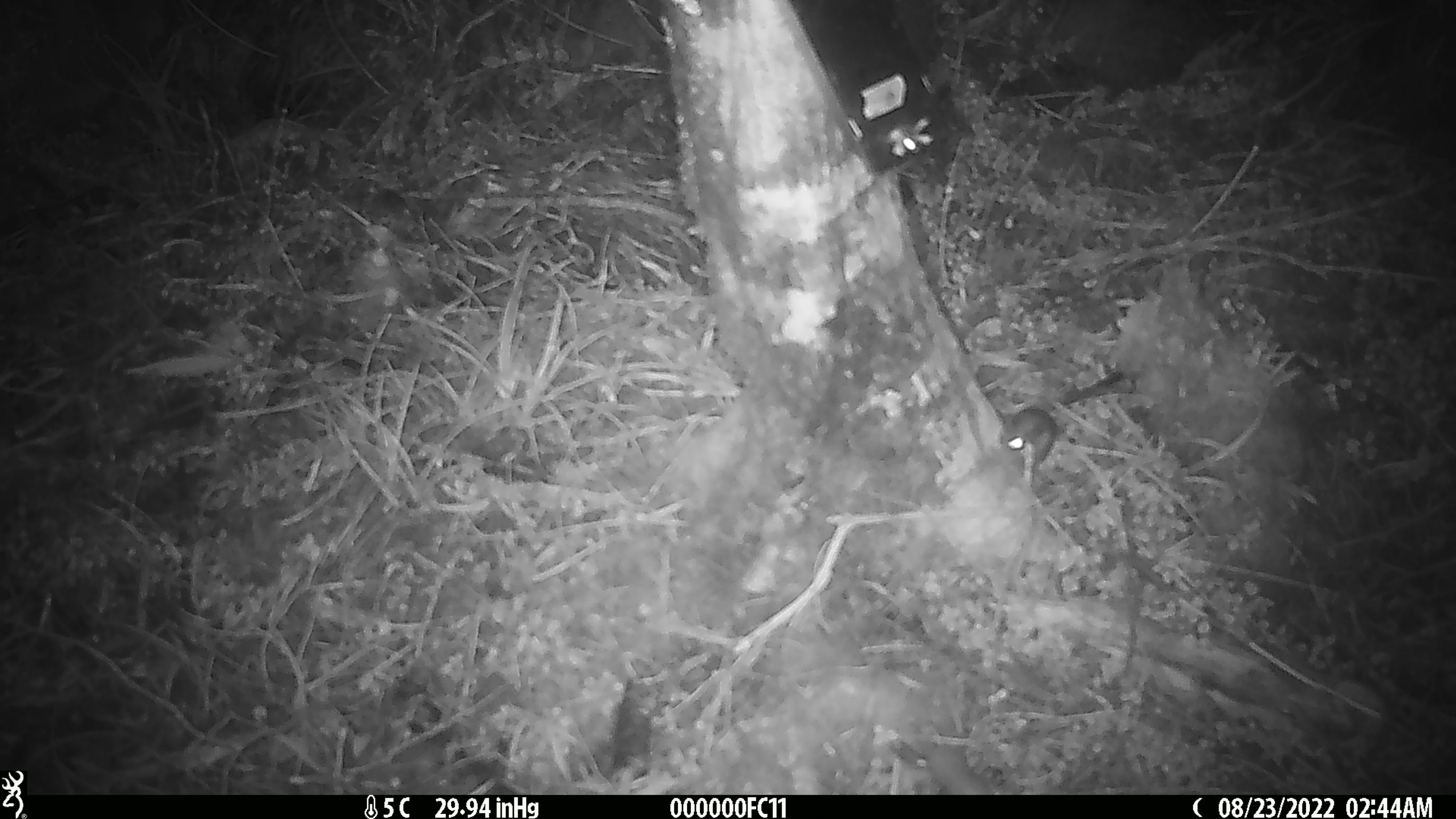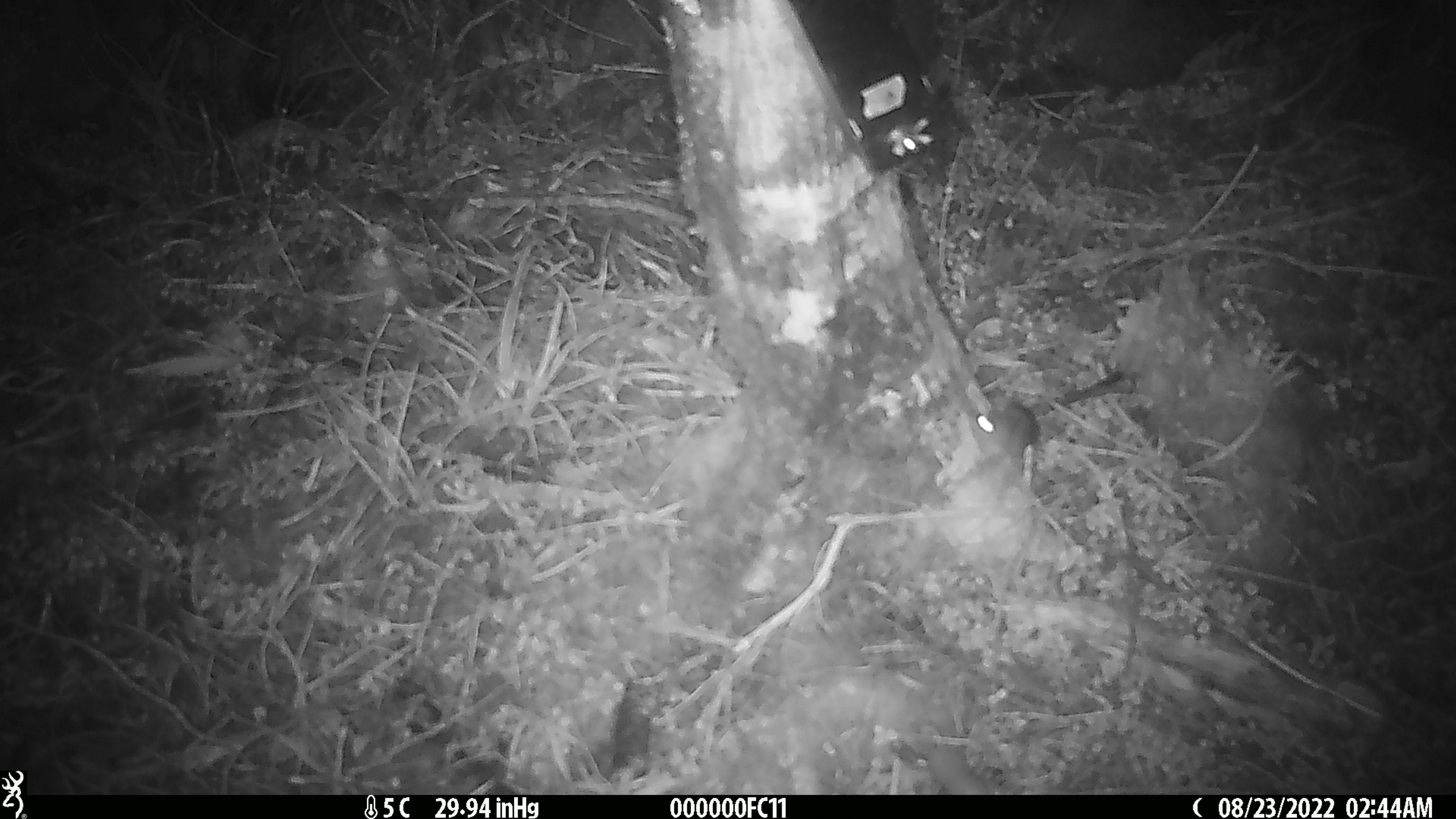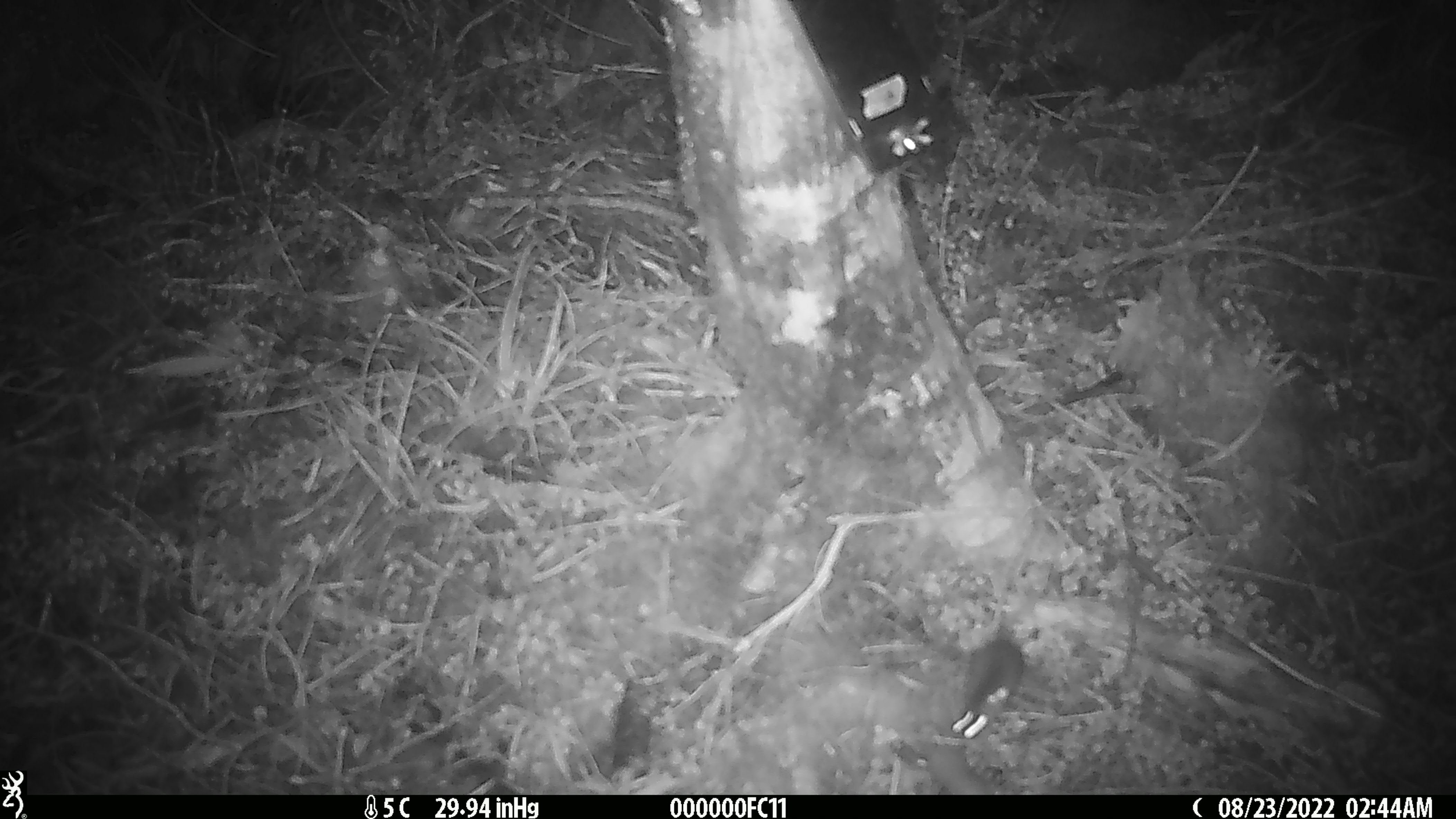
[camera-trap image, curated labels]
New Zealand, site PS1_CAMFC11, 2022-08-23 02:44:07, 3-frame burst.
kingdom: Animalia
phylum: Chordata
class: Mammalia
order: Rodentia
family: Muridae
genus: Mus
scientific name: Mus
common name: mouse